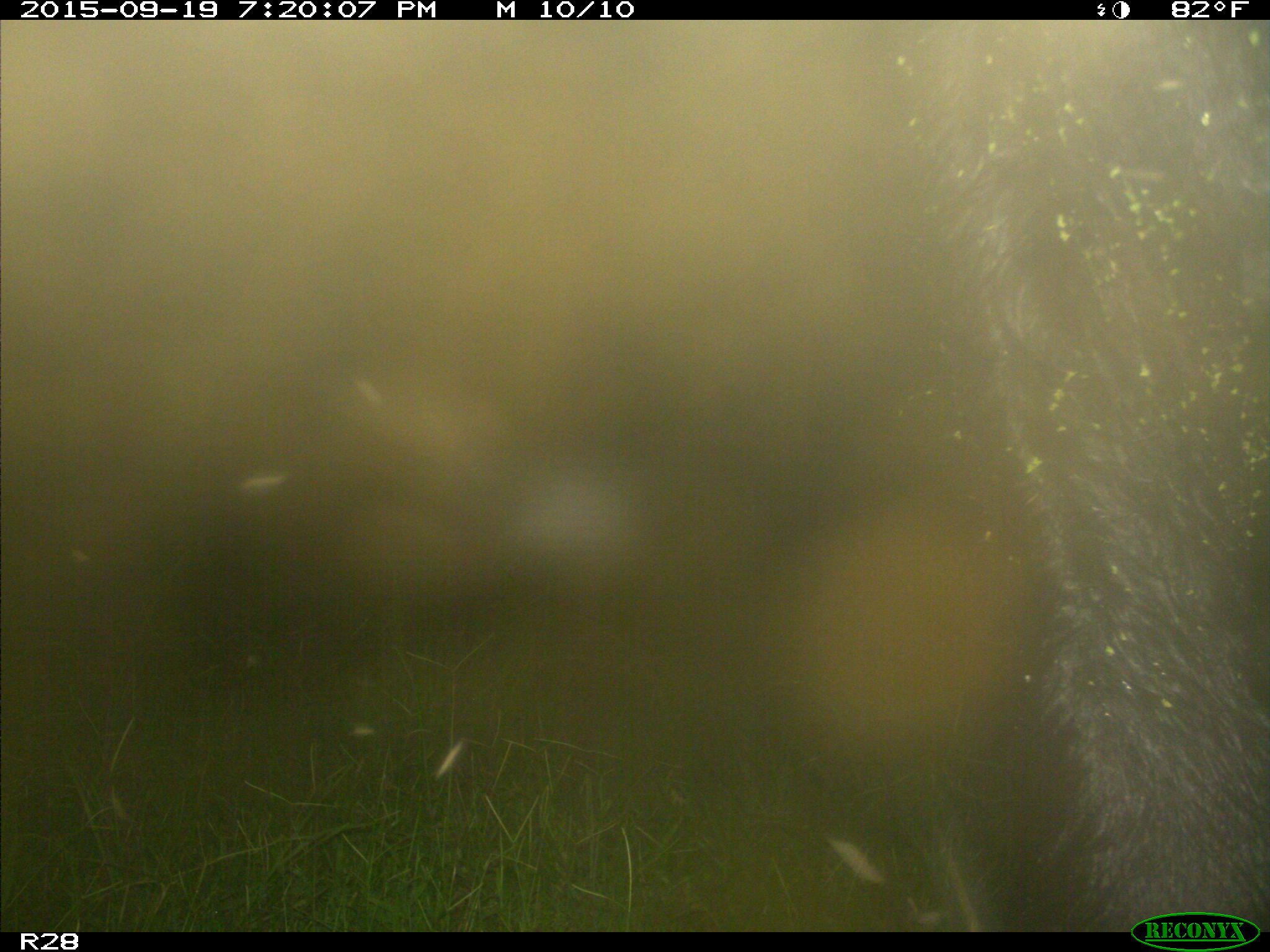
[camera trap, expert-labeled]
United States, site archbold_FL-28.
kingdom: Animalia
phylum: Chordata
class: Mammalia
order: Artiodactyla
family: Bovidae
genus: Bos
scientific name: Bos taurus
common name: domestic cow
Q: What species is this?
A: Bos taurus (domestic cow).